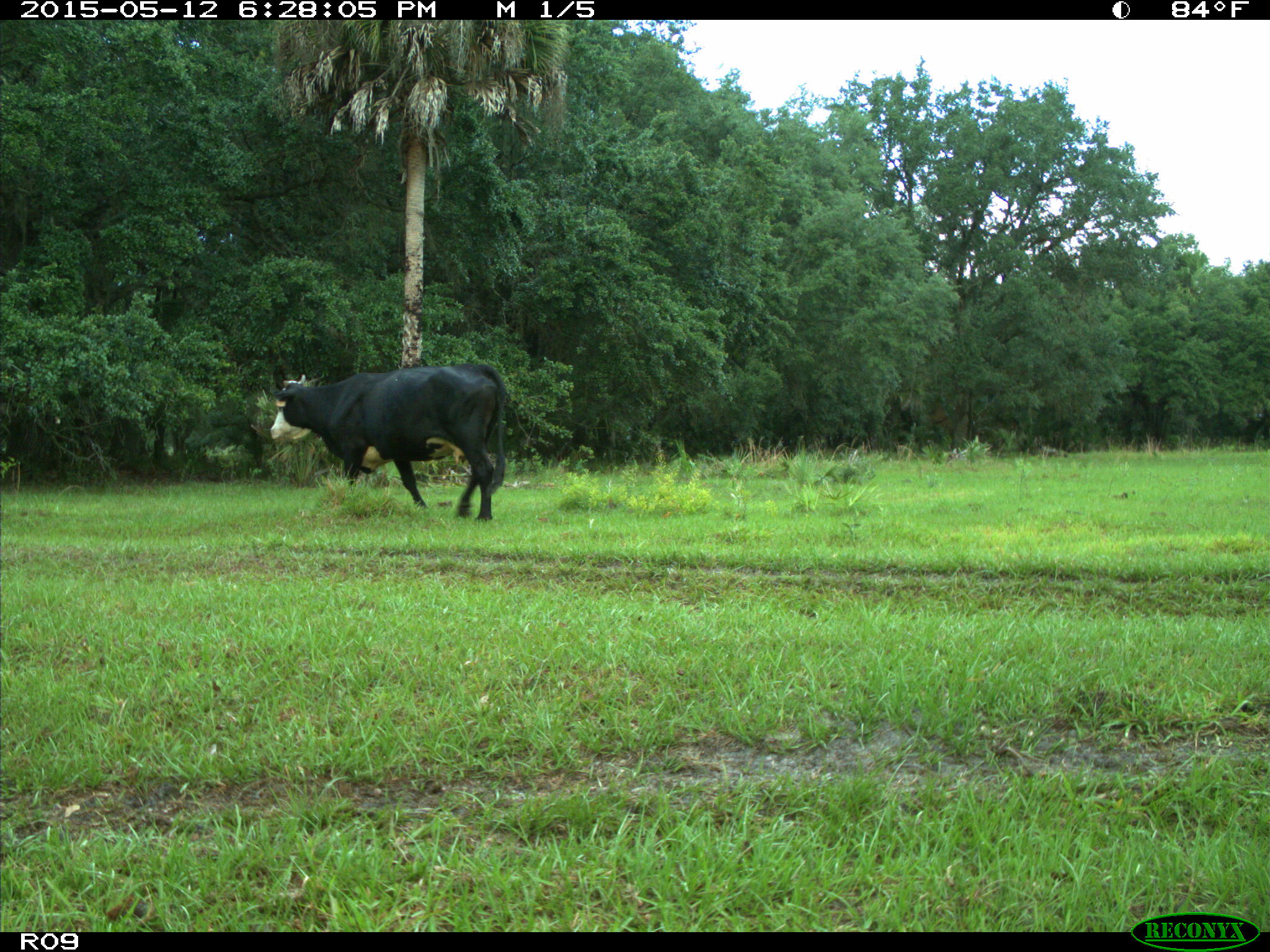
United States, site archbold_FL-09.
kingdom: Animalia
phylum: Chordata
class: Mammalia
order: Artiodactyla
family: Bovidae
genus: Bos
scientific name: Bos taurus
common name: domestic cow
Bos taurus (domestic cow).